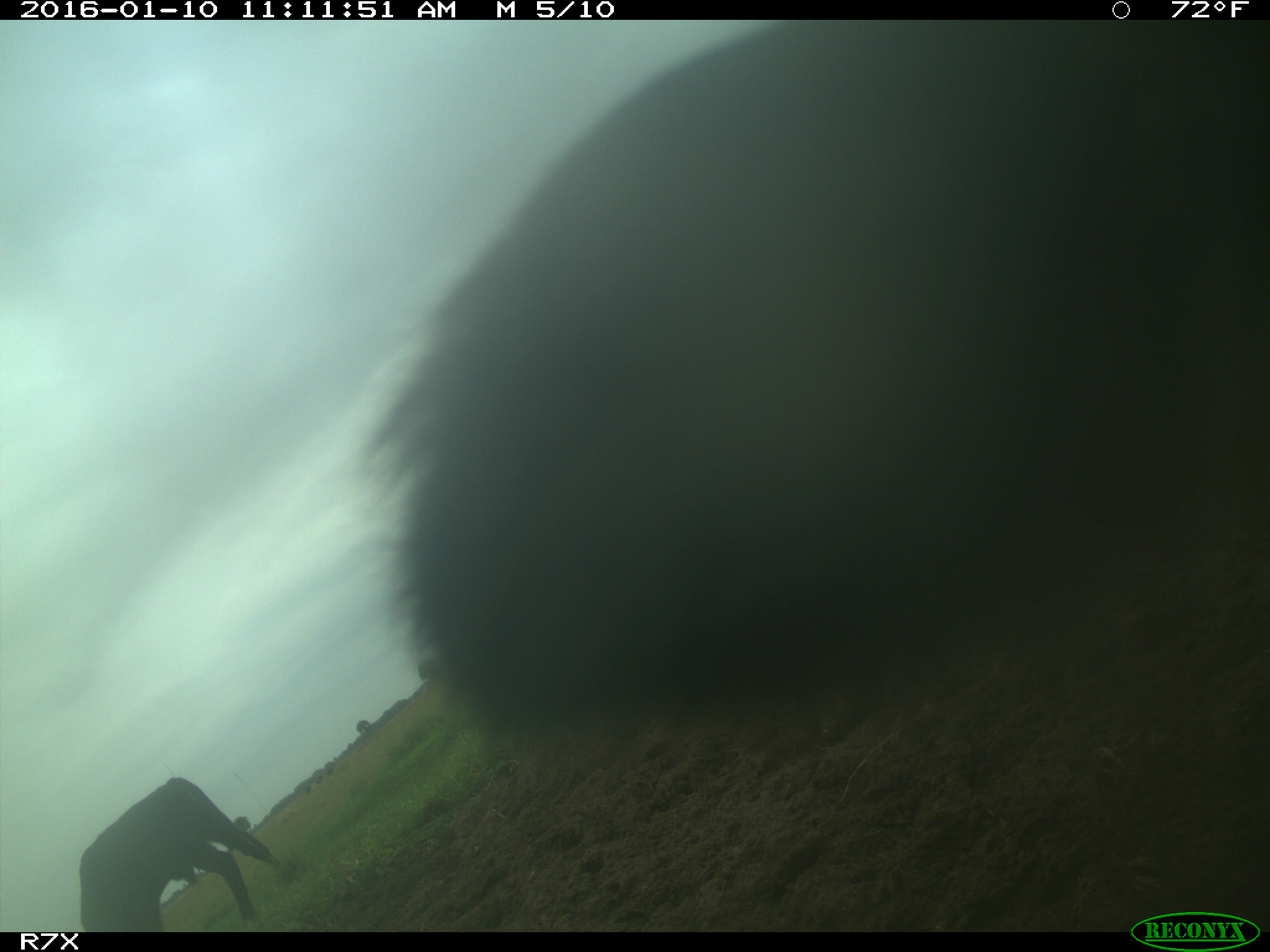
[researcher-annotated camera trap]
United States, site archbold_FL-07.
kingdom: Animalia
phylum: Chordata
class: Mammalia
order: Artiodactyla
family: Bovidae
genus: Bos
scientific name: Bos taurus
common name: domestic cow